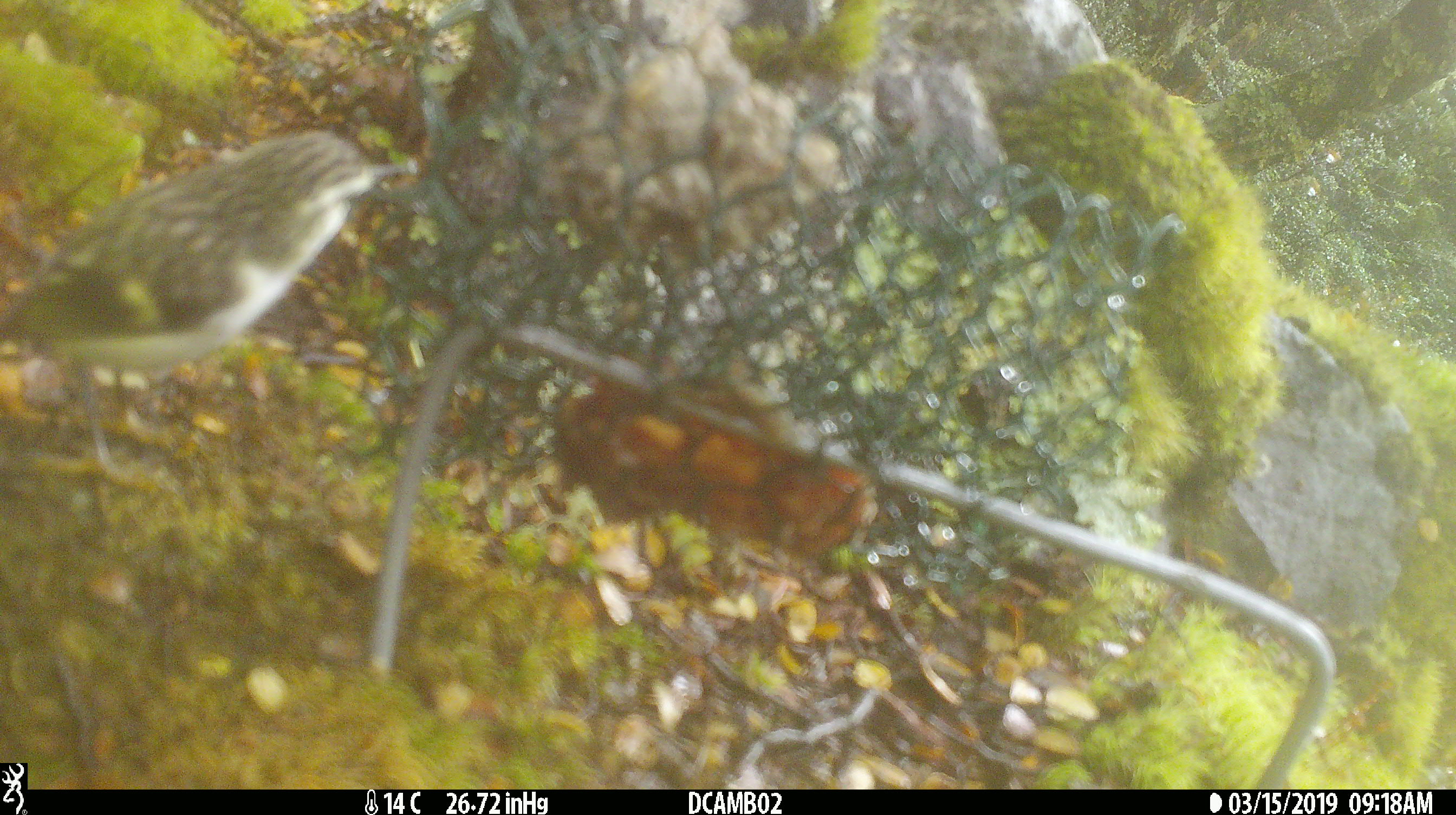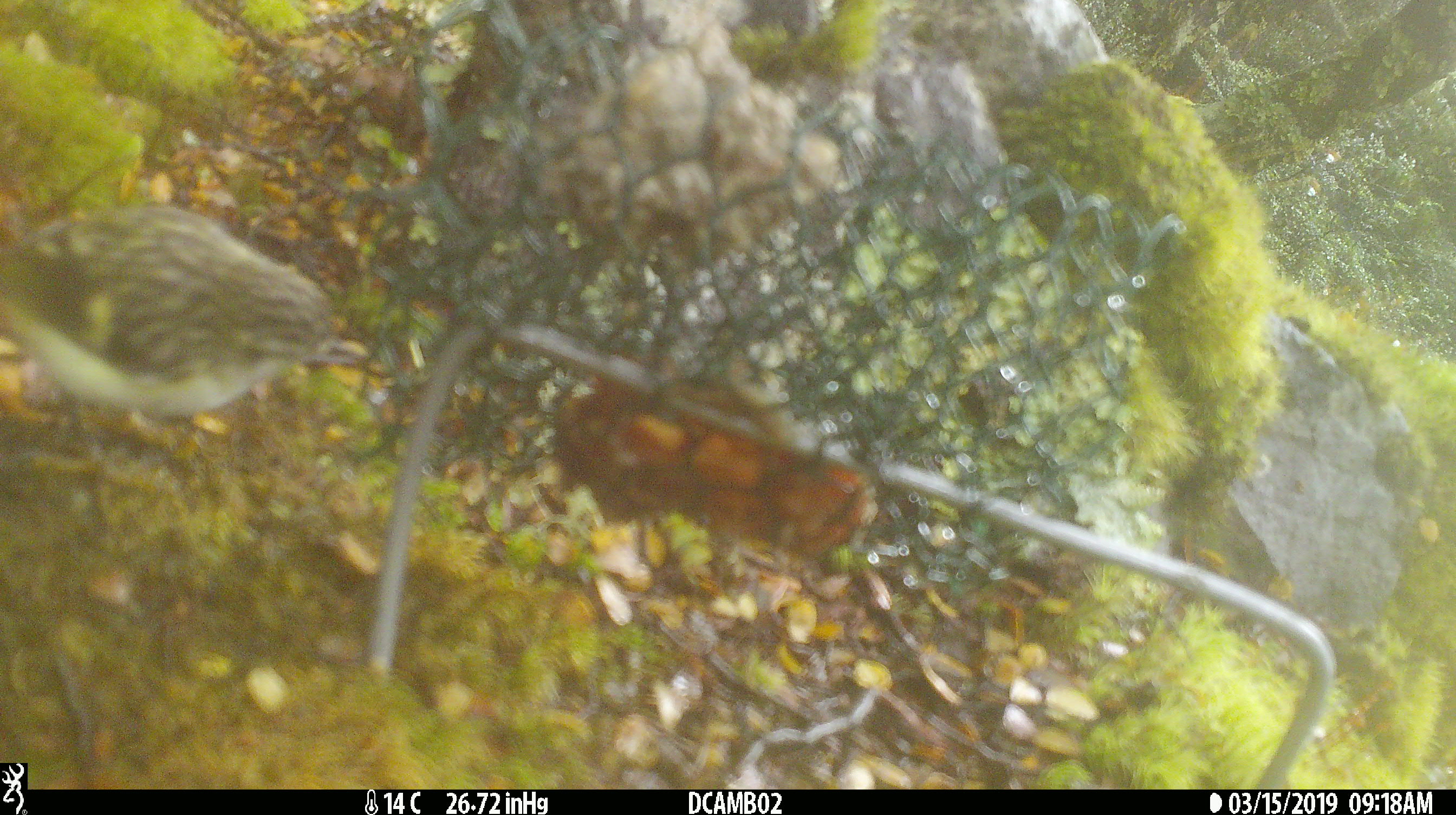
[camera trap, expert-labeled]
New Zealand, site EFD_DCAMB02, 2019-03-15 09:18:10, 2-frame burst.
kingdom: Animalia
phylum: Chordata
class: Aves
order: Passeriformes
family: Acanthisittidae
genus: Acanthisitta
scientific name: Acanthisitta chloris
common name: rifleman